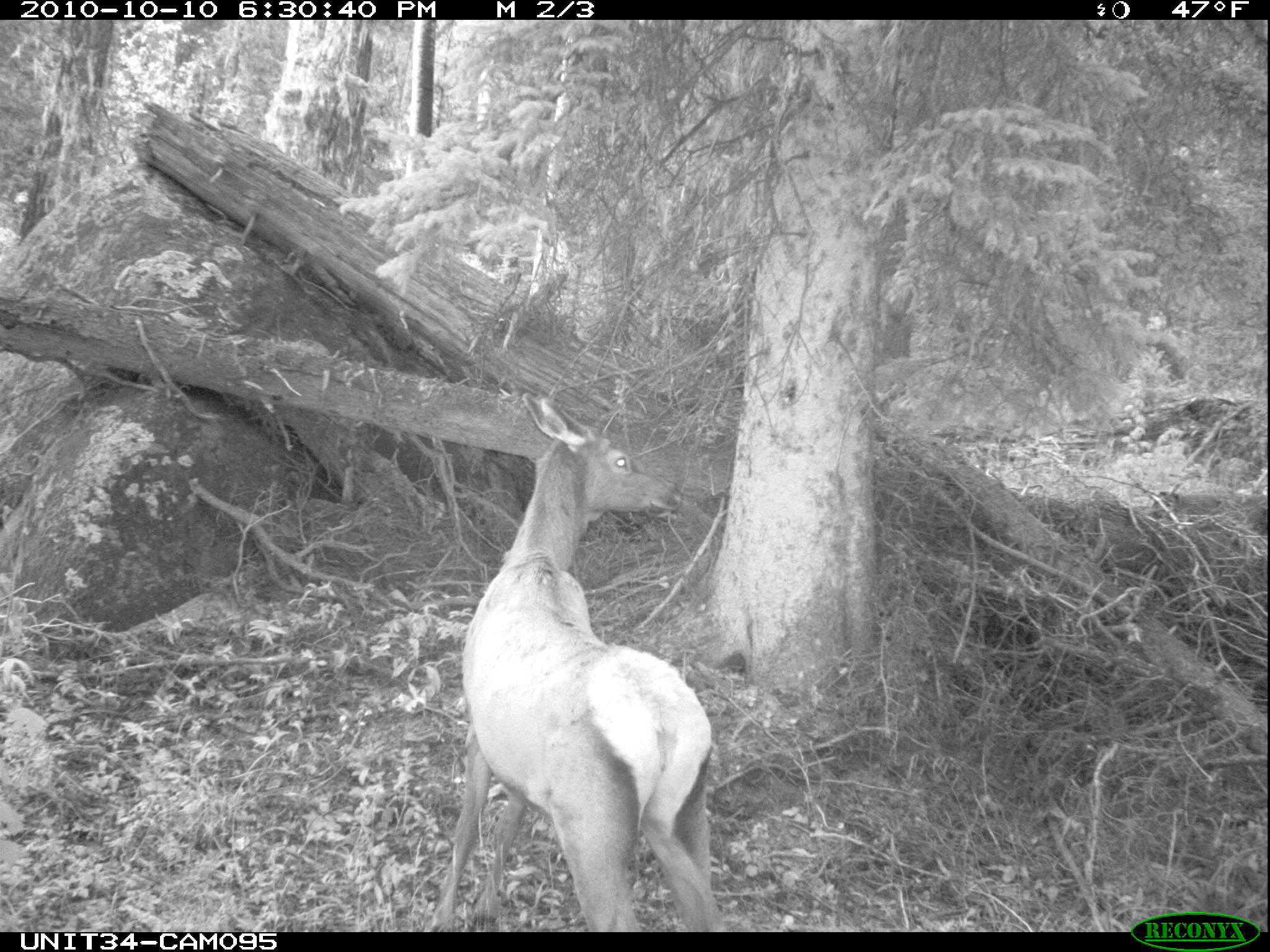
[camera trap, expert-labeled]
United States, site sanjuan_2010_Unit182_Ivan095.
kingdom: Animalia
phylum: Chordata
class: Mammalia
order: Artiodactyla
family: Cervidae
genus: Cervus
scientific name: Cervus elaphus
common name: red deer